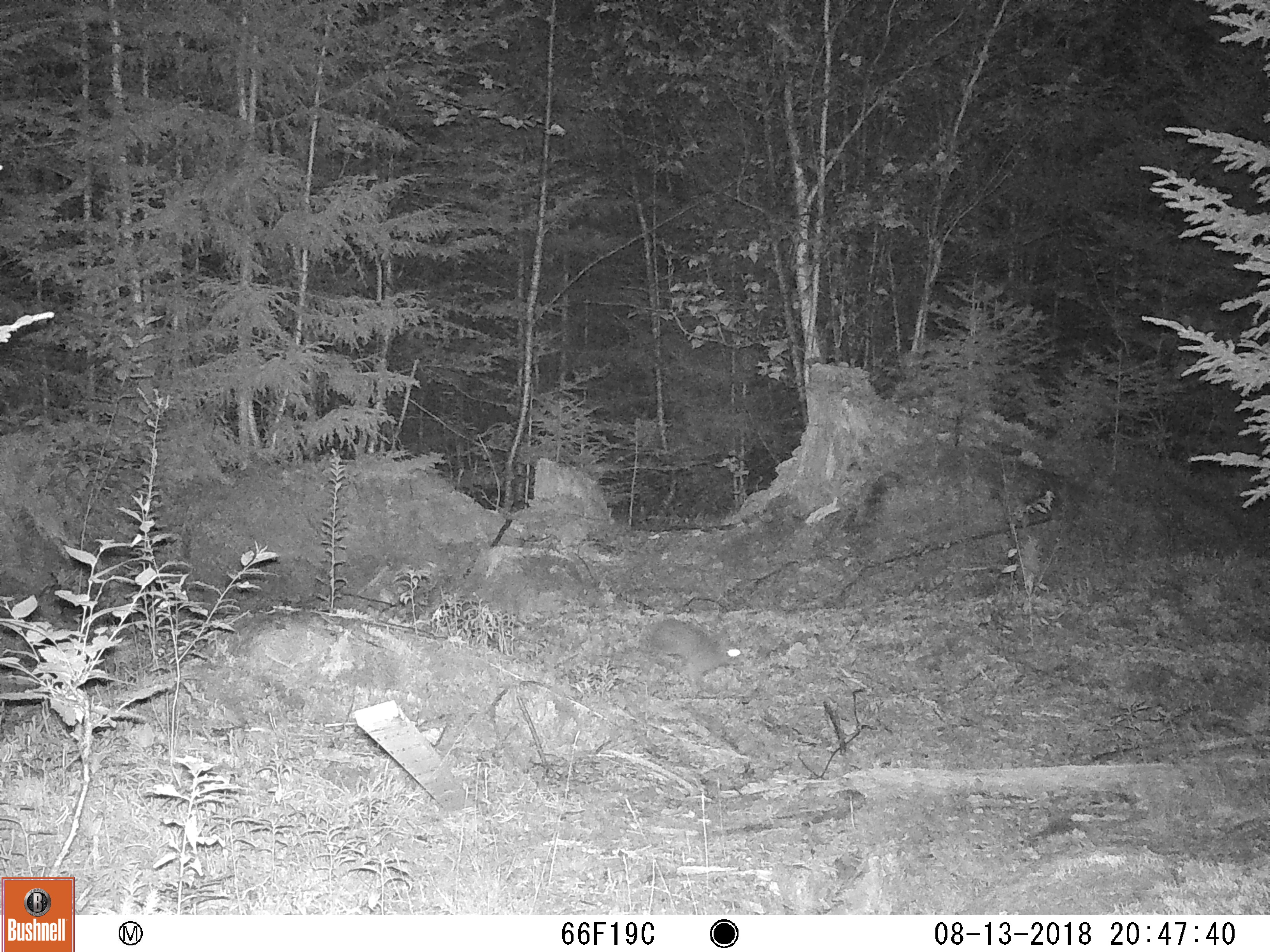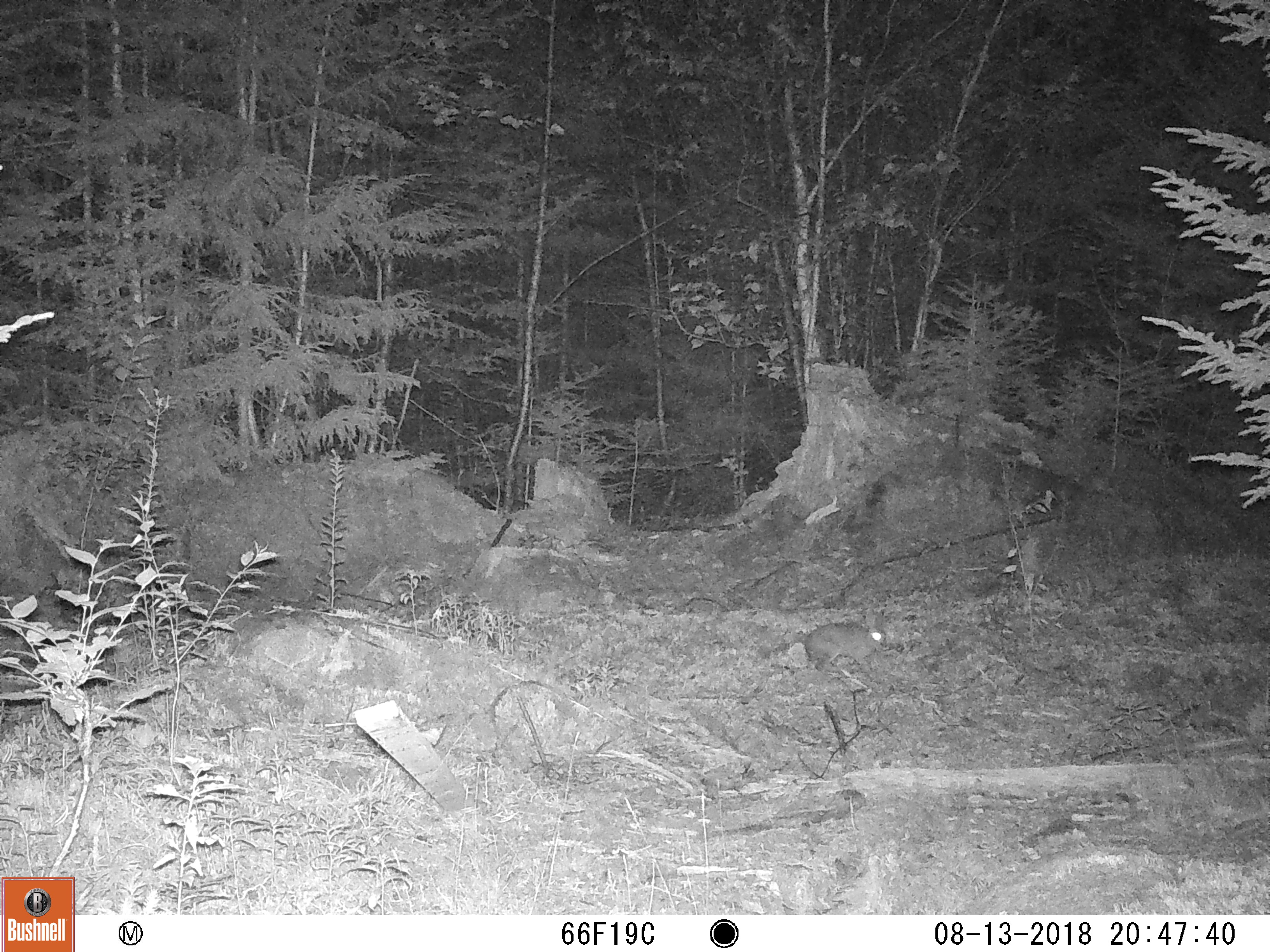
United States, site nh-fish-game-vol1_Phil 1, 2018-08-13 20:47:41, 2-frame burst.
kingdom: Animalia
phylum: Chordata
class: Mammalia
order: Lagomorpha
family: Leporidae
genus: Lepus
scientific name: Lepus americanus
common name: snowshoe hare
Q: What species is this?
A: Snowshoe hare (Lepus americanus).